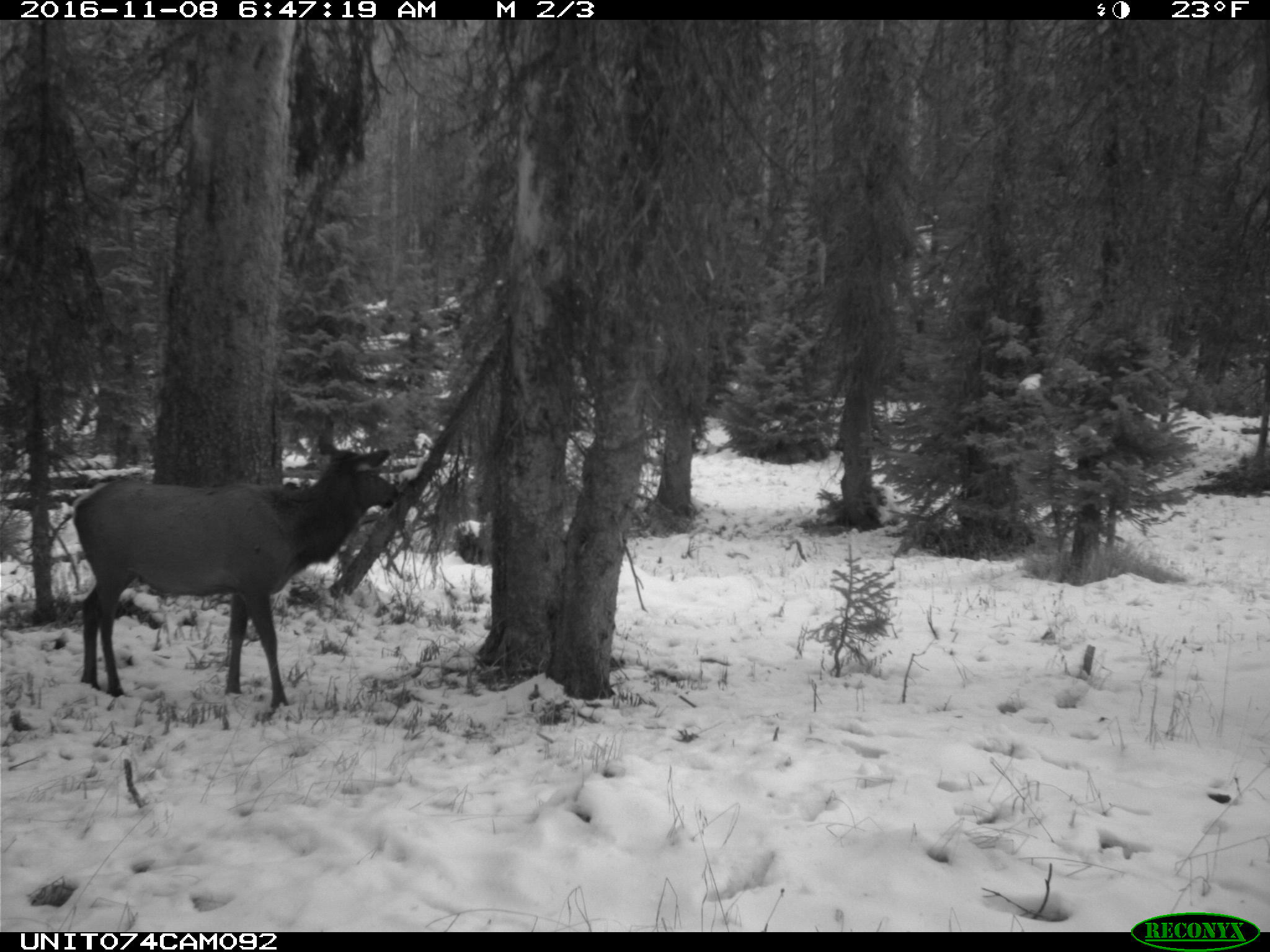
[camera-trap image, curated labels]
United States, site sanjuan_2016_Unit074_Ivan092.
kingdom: Animalia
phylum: Chordata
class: Mammalia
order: Artiodactyla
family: Cervidae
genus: Cervus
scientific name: Cervus elaphus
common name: red deer